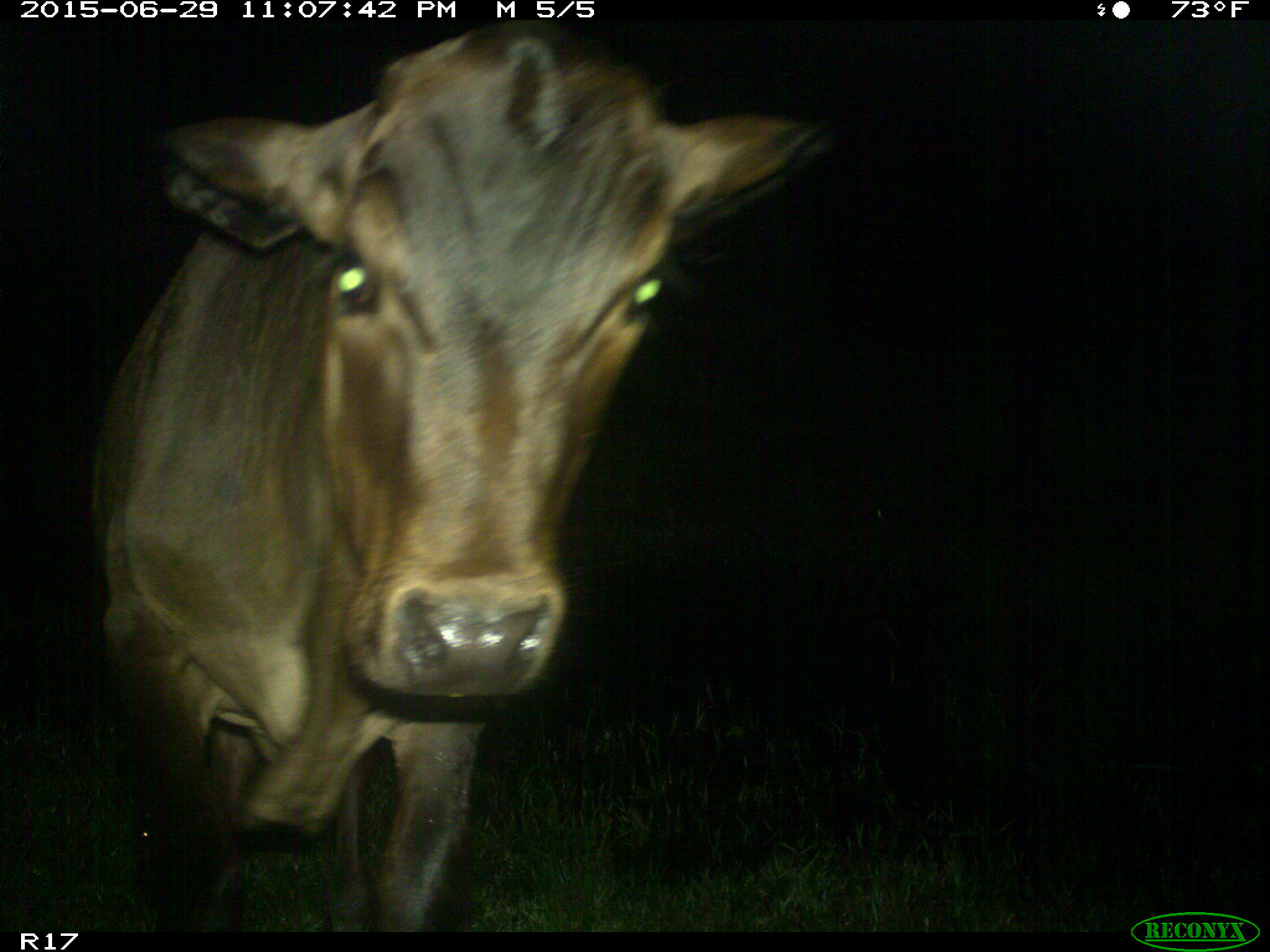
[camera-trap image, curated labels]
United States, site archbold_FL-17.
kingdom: Animalia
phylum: Chordata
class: Mammalia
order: Artiodactyla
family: Bovidae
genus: Bos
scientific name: Bos taurus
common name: domestic cow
Bos taurus (domestic cow).